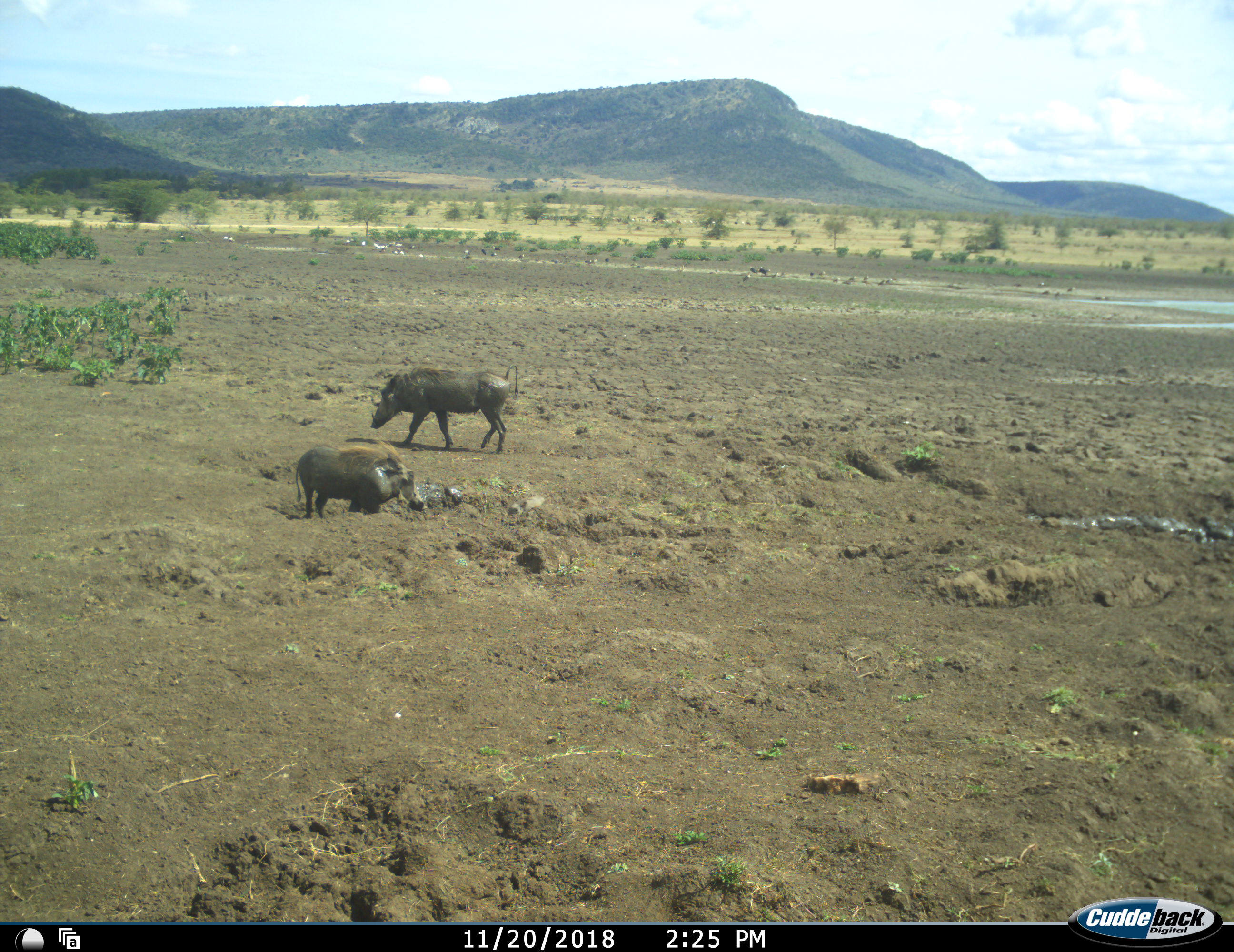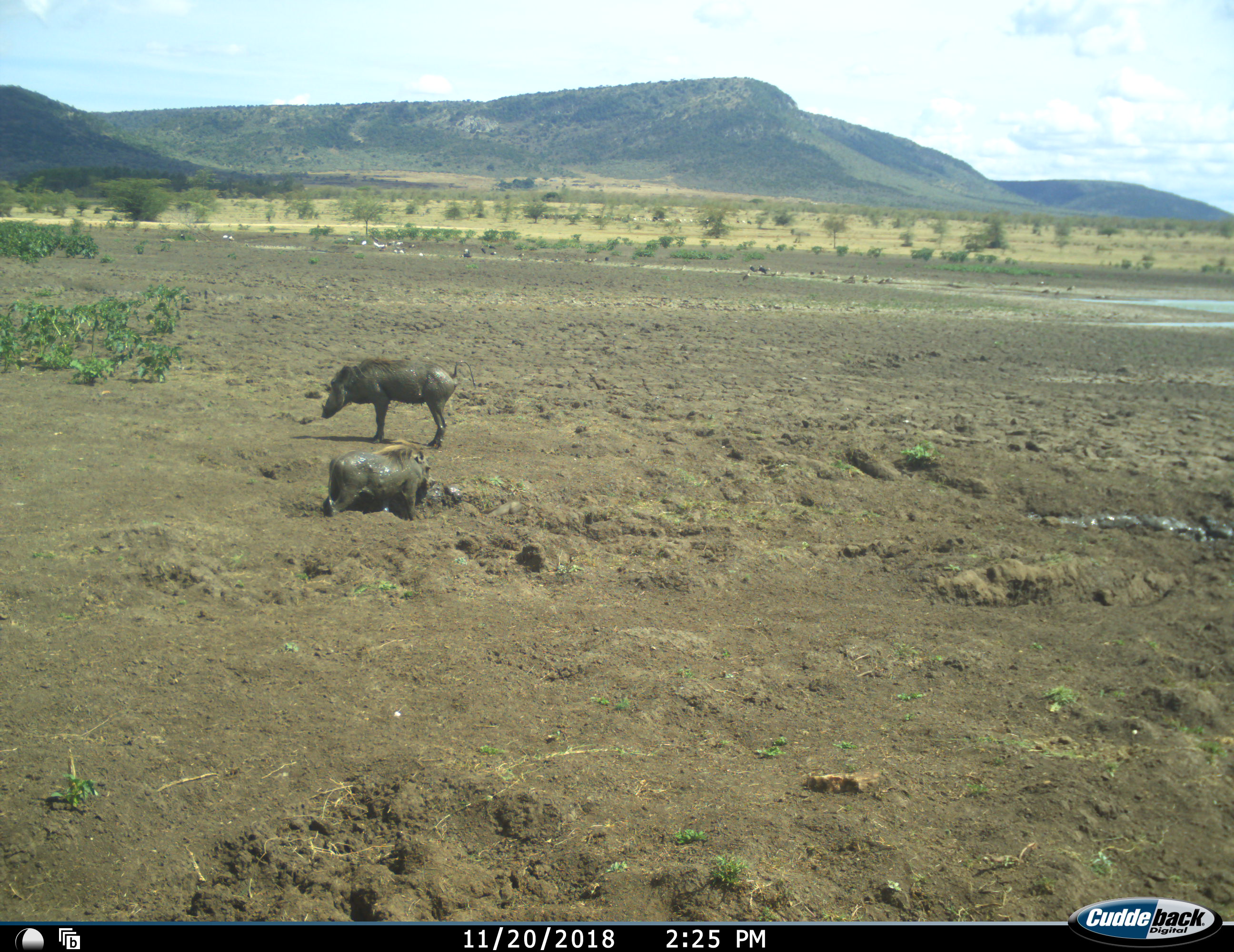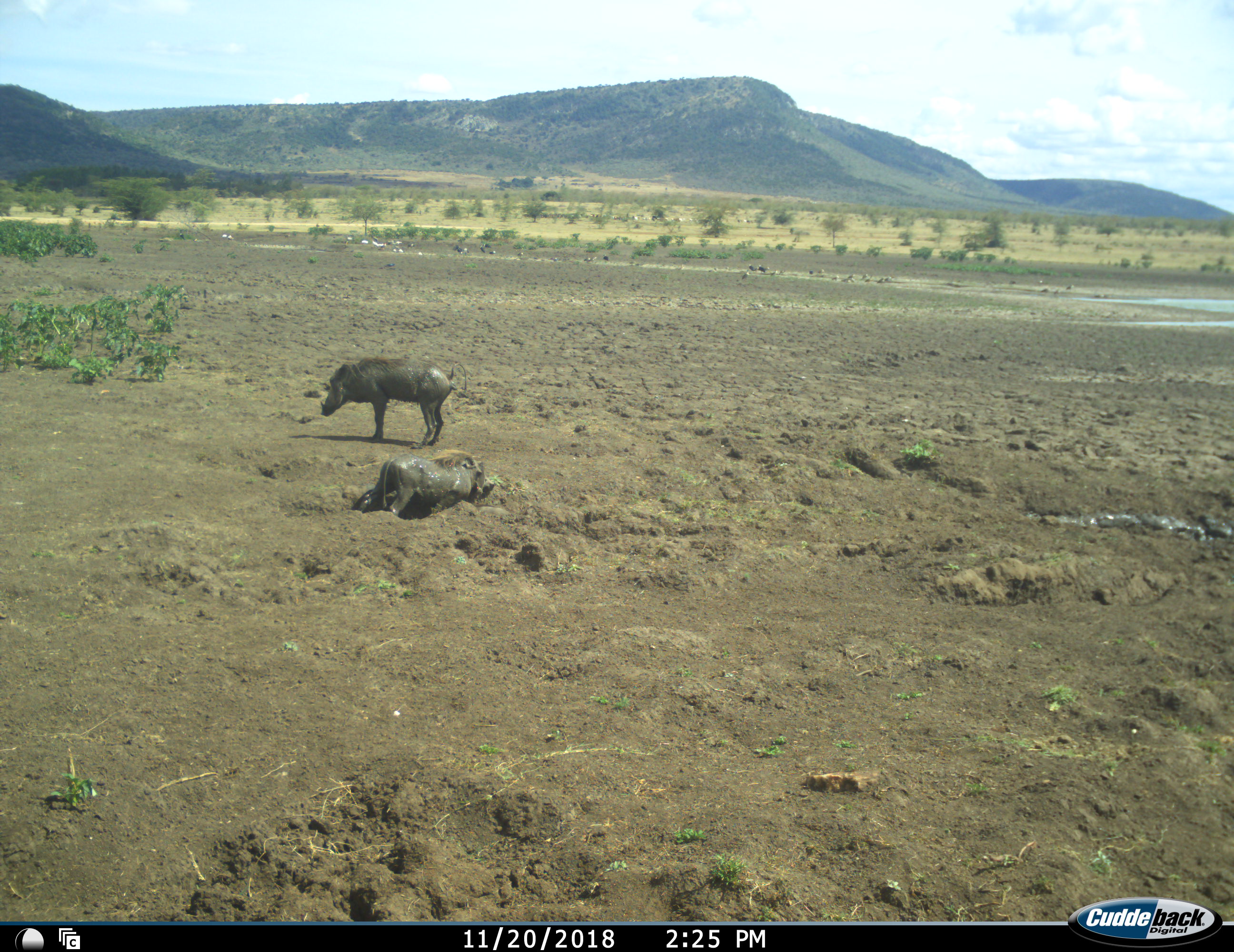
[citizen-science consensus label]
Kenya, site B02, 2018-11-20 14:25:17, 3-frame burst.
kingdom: Animalia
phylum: Chordata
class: Mammalia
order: Artiodactyla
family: Suidae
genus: Phacochoerus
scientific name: Phacochoerus africanus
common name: warthog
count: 2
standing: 50%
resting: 0%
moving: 80%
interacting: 10%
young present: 20%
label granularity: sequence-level